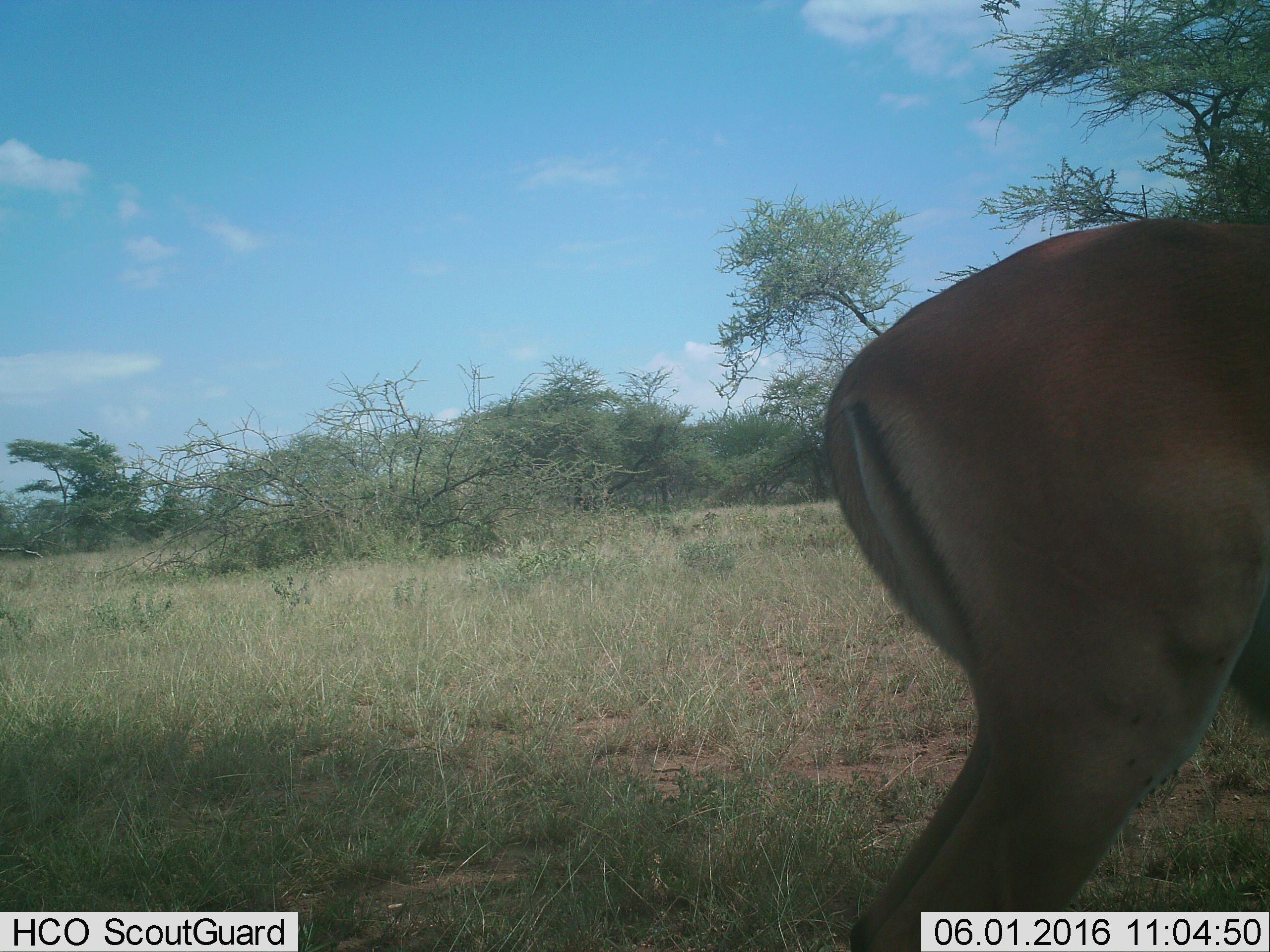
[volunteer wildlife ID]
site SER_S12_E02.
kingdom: Animalia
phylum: Chordata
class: Mammalia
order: Artiodactyla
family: Bovidae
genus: Aepyceros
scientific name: Aepyceros melampus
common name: impala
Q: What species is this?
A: Impala (Aepyceros melampus).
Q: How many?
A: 1.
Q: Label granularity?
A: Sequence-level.